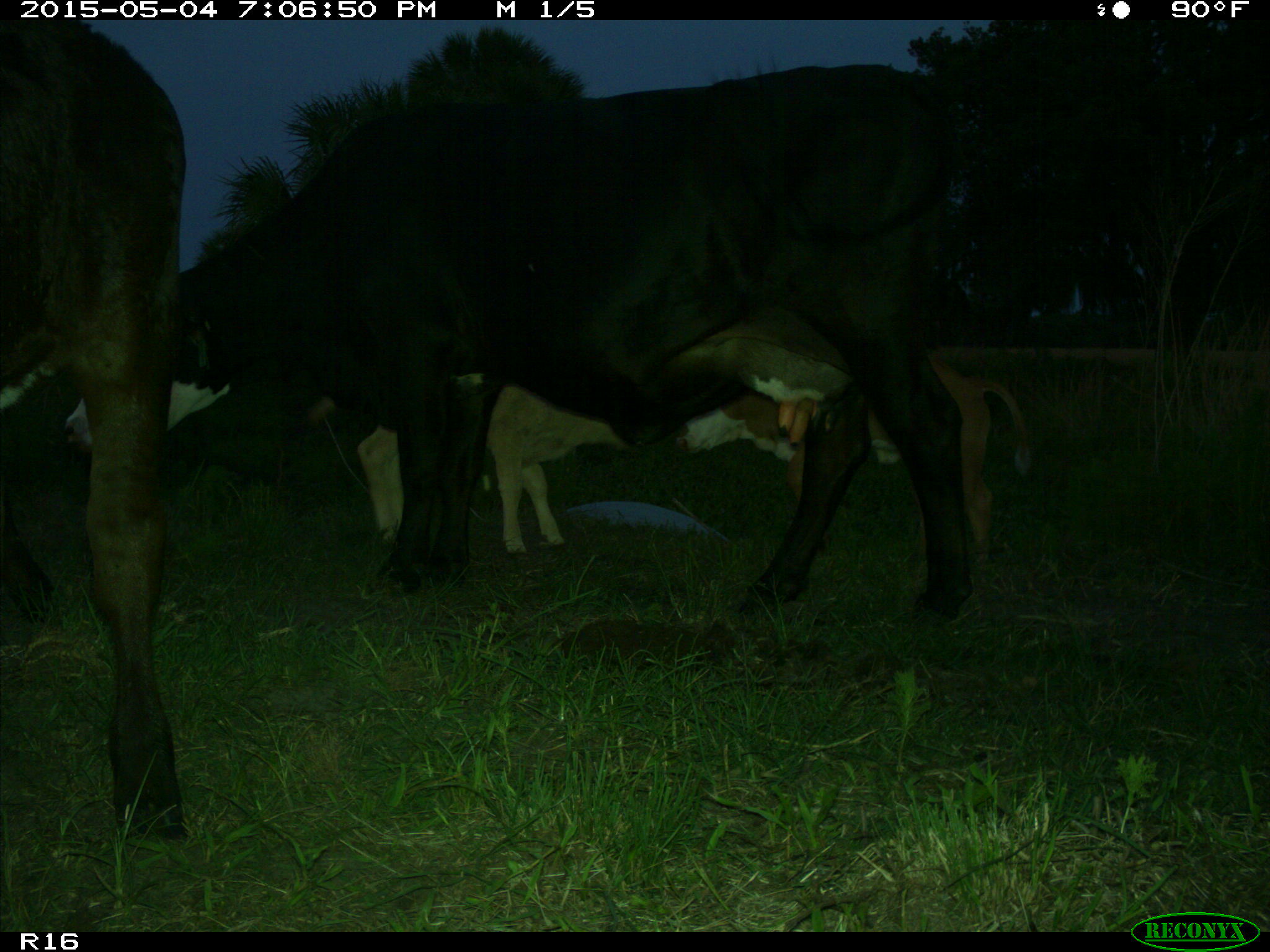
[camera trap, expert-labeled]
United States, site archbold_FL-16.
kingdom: Animalia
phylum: Chordata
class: Mammalia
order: Artiodactyla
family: Bovidae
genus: Bos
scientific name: Bos taurus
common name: domestic cow